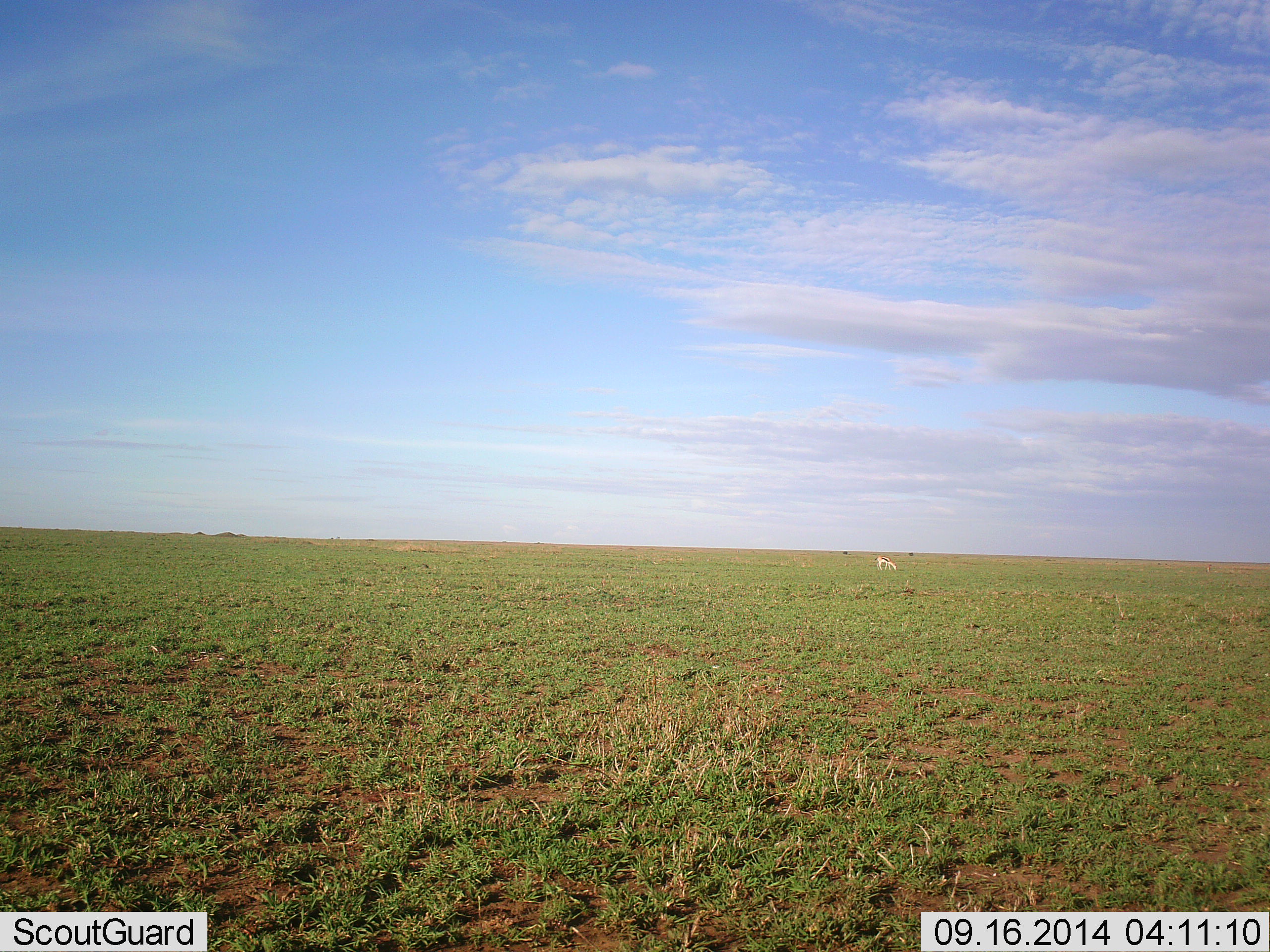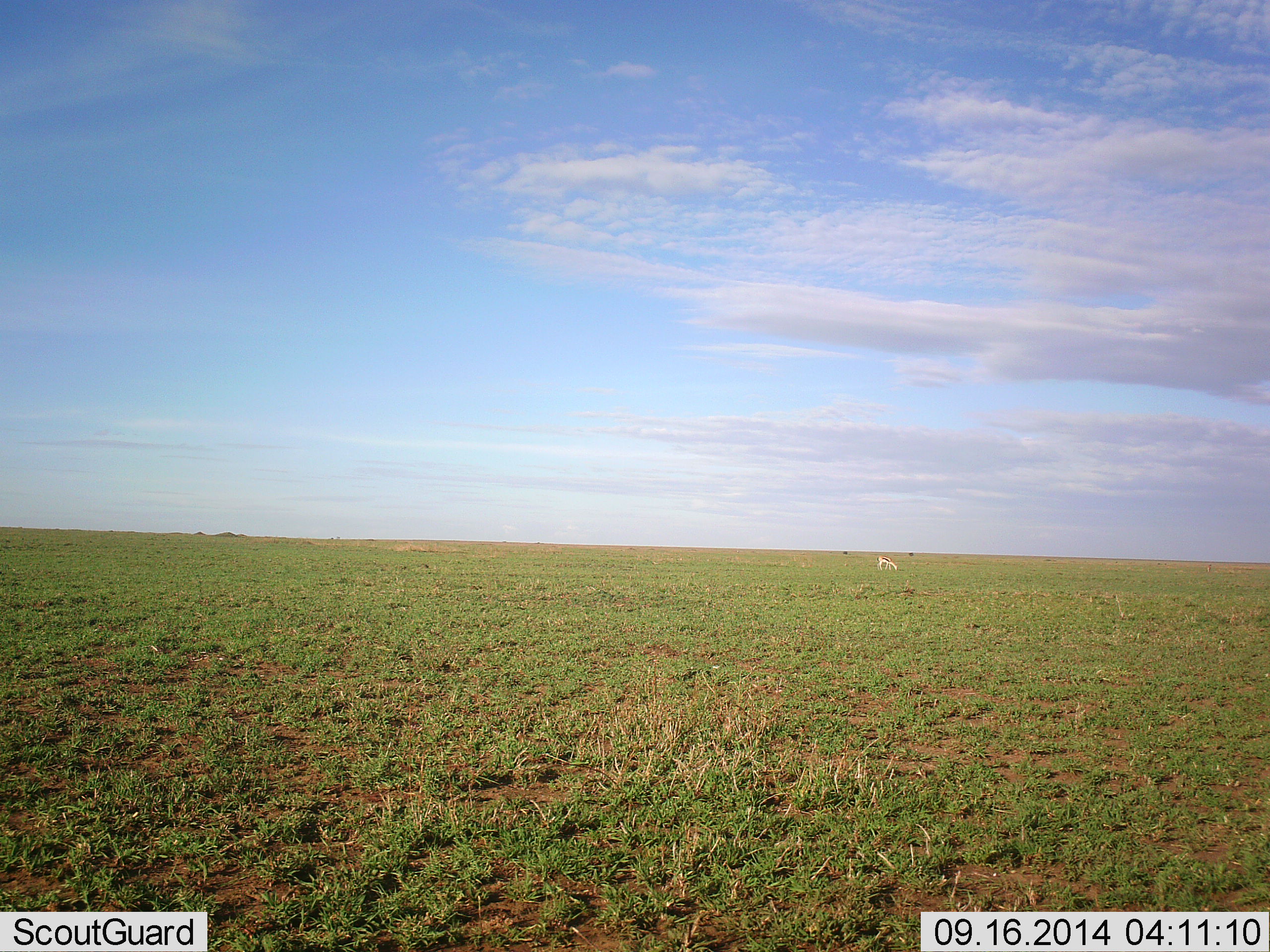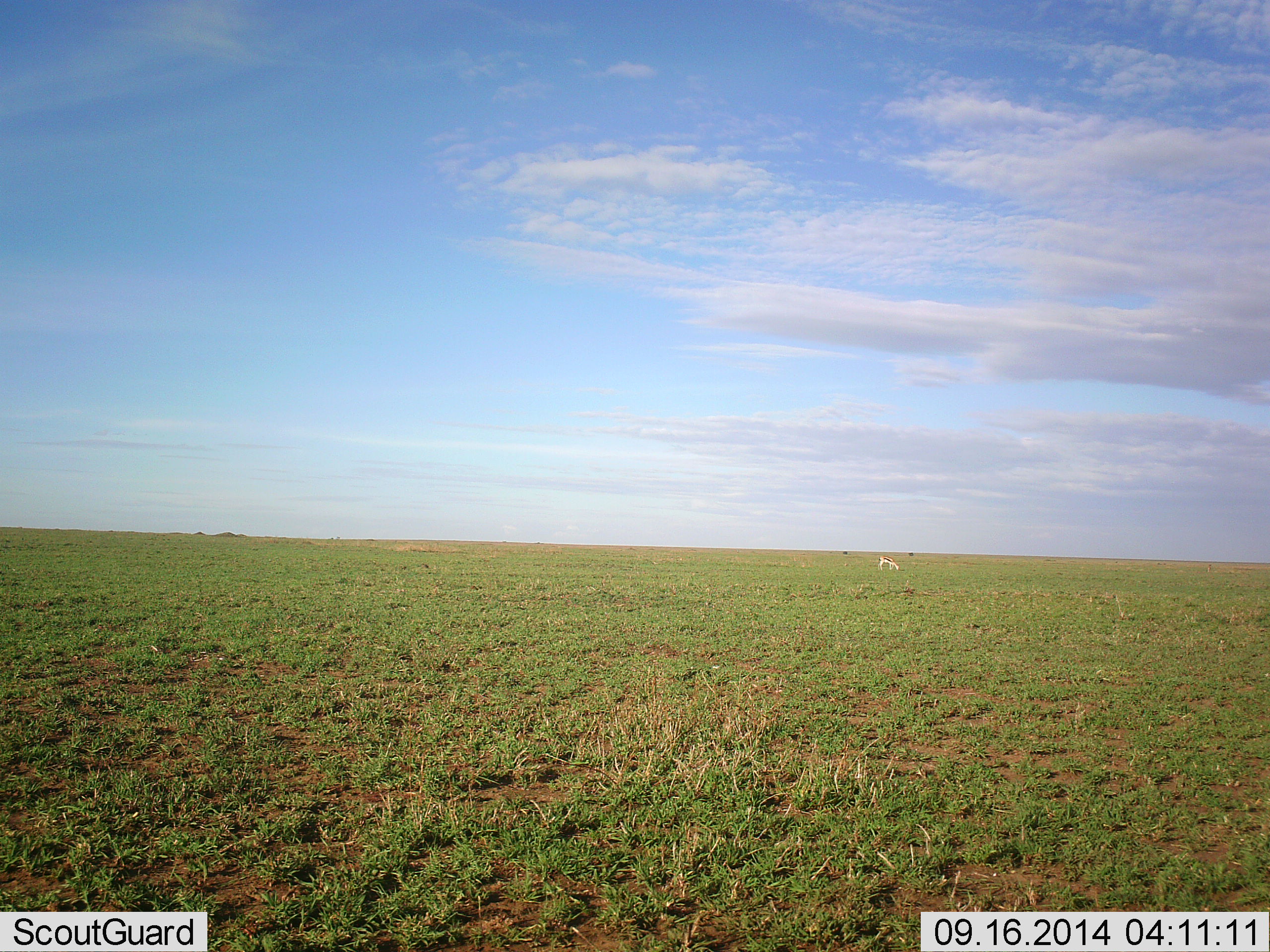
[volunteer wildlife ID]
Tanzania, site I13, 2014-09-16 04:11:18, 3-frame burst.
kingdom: Animalia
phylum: Chordata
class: Mammalia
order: Artiodactyla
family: Bovidae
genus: Eudorcas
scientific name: Eudorcas thomsonii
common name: thomson's gazelle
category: gazellethomsons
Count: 1.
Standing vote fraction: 0%.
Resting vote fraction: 0%.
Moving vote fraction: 0%.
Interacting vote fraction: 0%.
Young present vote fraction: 0%.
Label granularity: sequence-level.